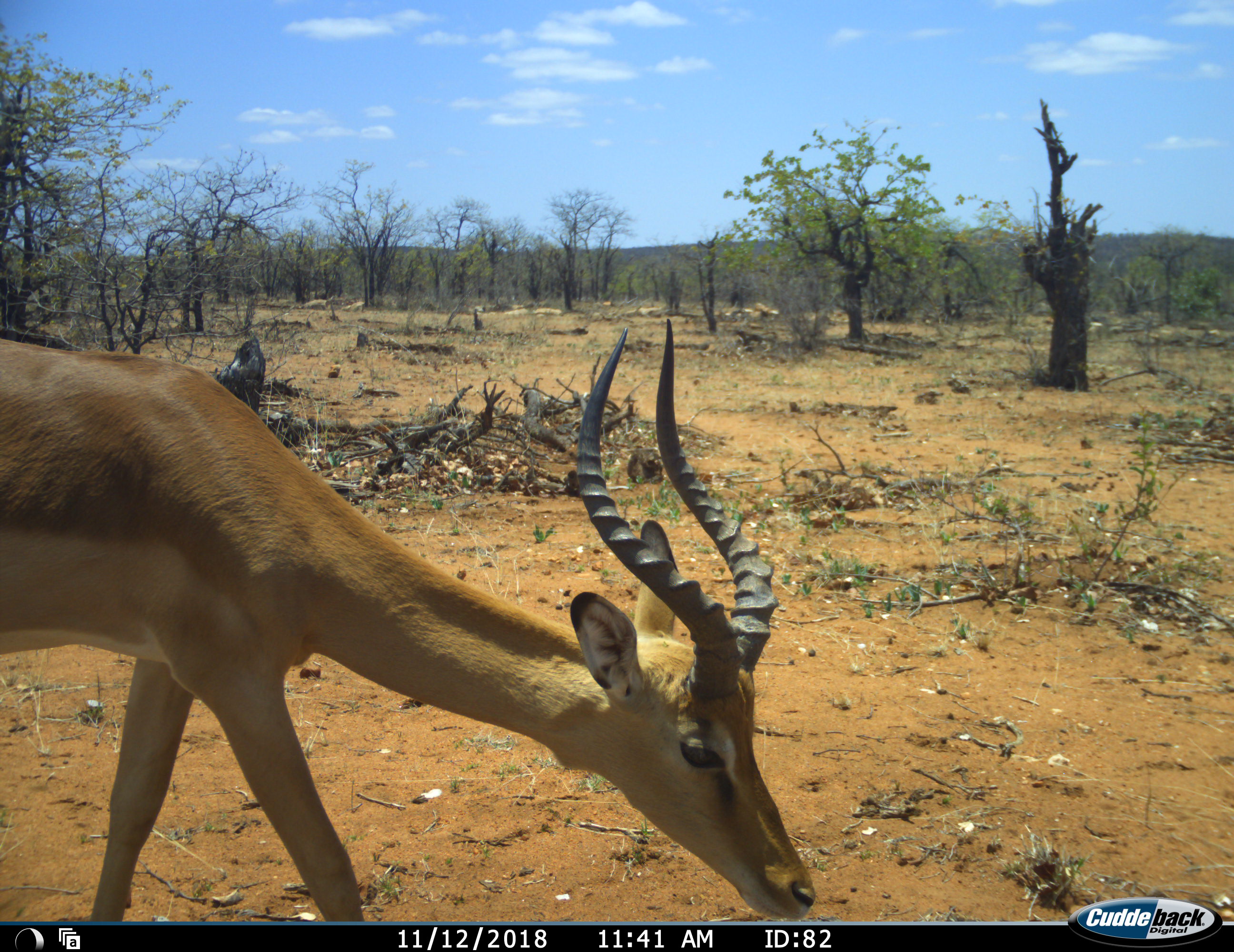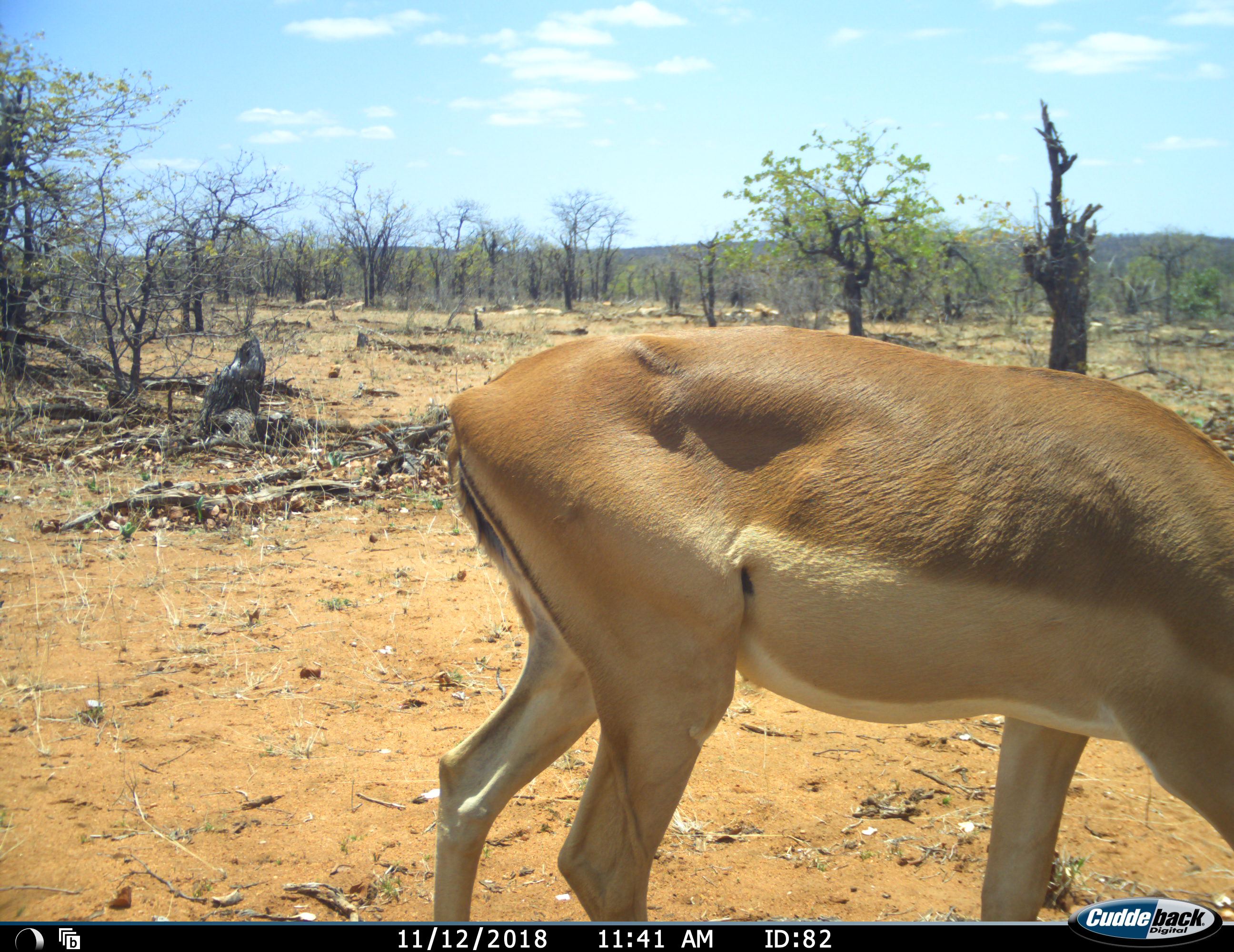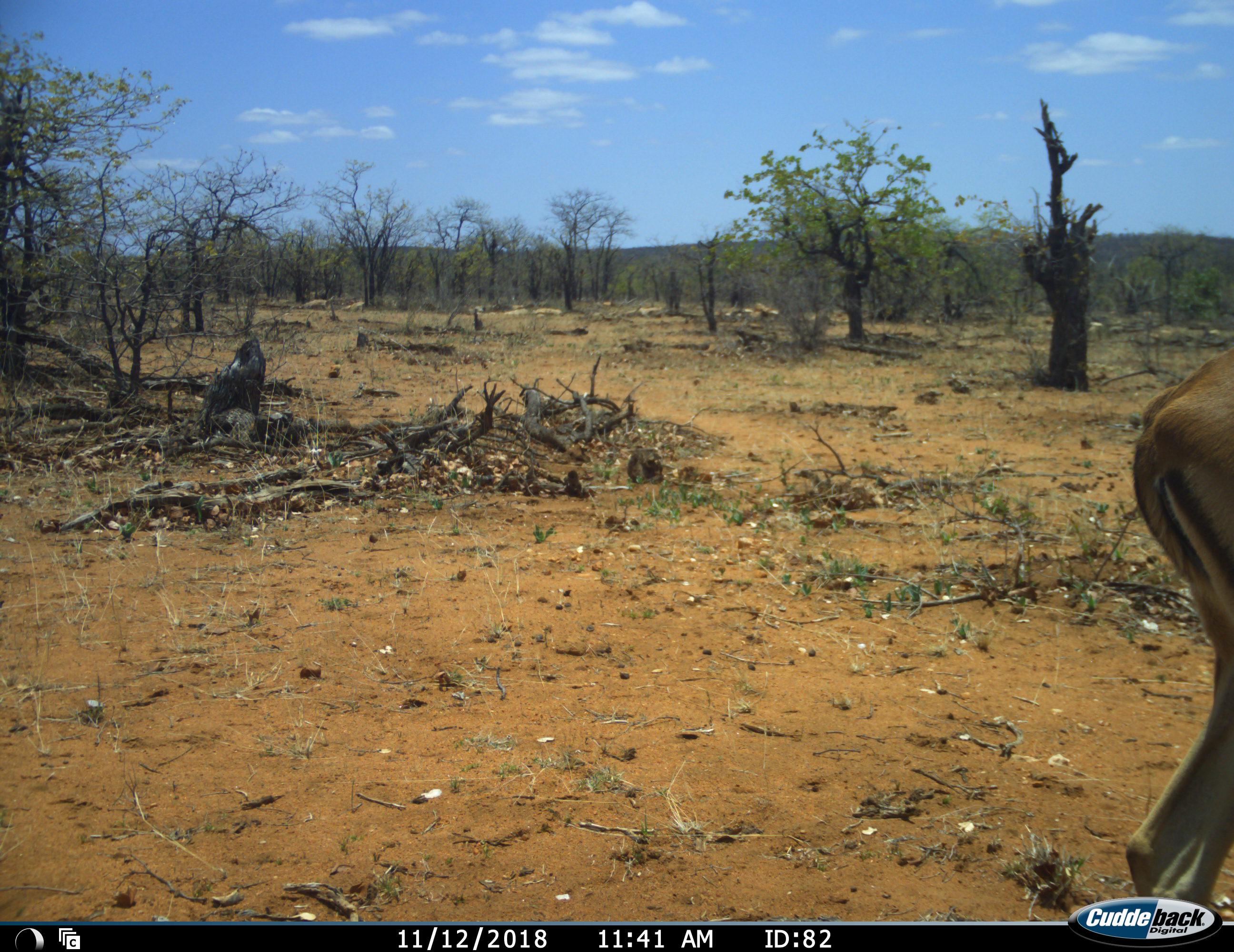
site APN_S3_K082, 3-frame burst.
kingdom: Animalia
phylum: Chordata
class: Mammalia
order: Artiodactyla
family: Bovidae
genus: Aepyceros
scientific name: Aepyceros melampus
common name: impala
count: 1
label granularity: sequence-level